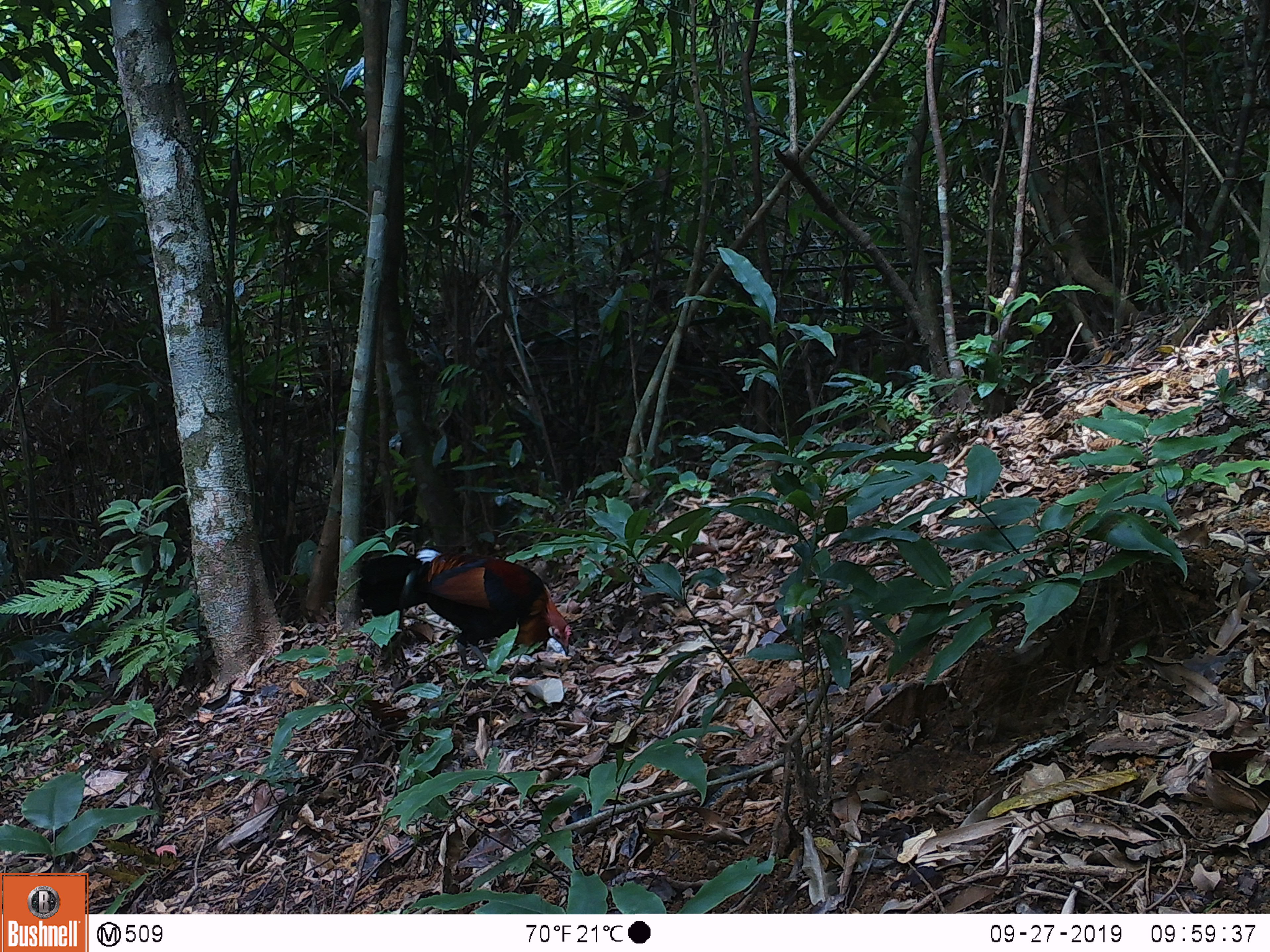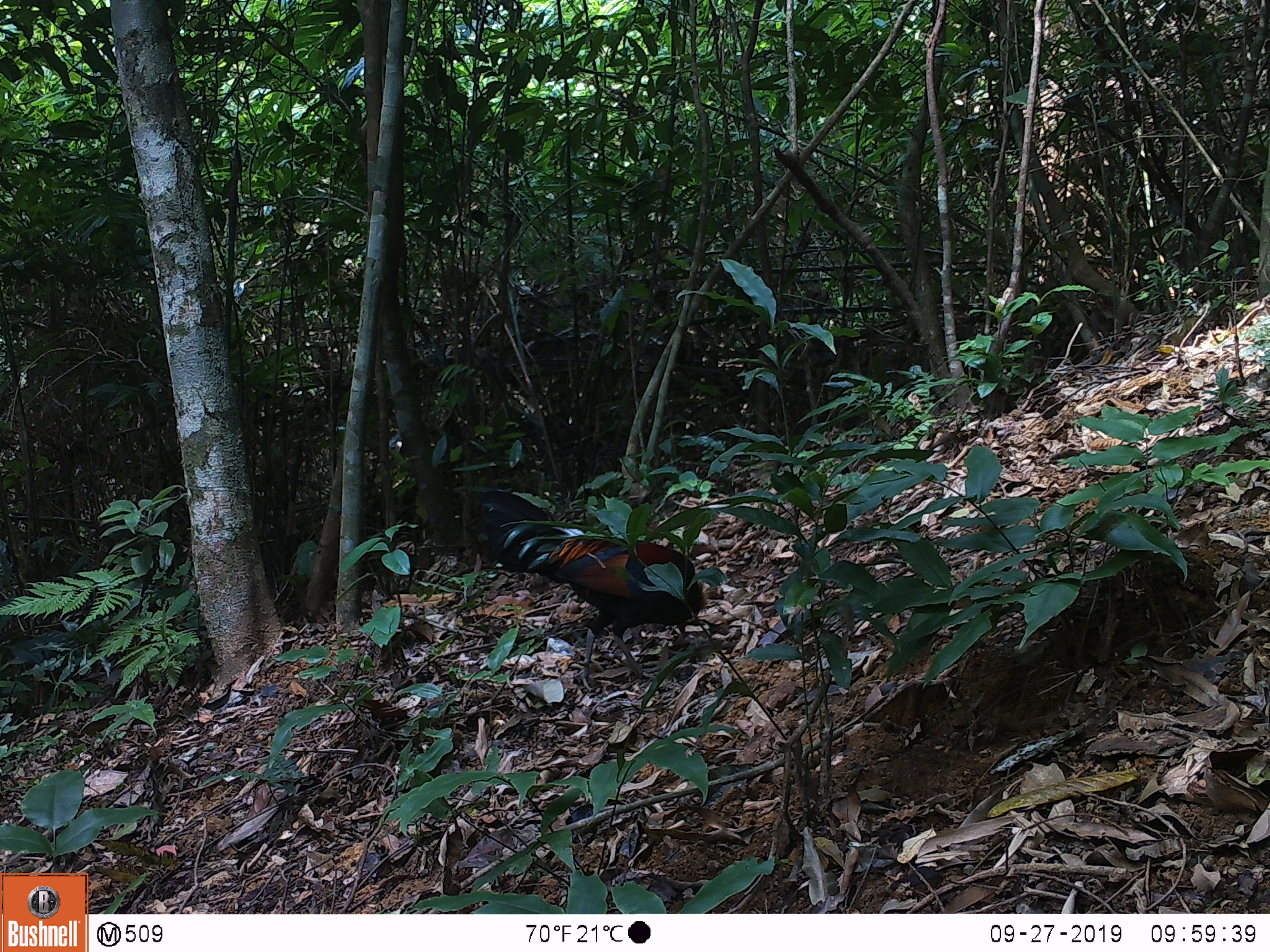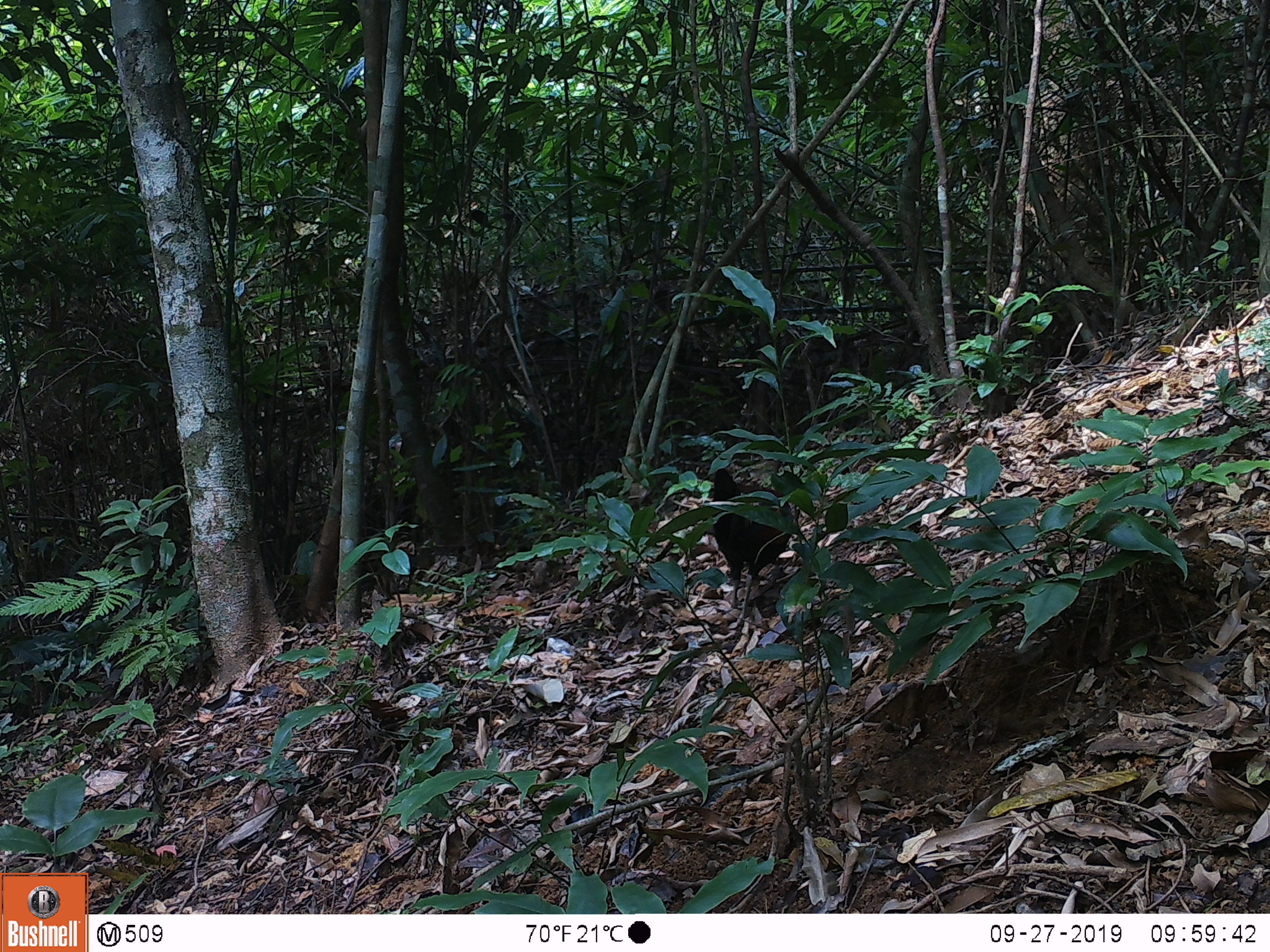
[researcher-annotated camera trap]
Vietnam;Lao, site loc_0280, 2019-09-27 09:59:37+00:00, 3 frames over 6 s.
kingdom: Animalia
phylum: Chordata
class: Aves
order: Galliformes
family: Phasianidae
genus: Gallus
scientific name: Gallus gallus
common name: red junglefowl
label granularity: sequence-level